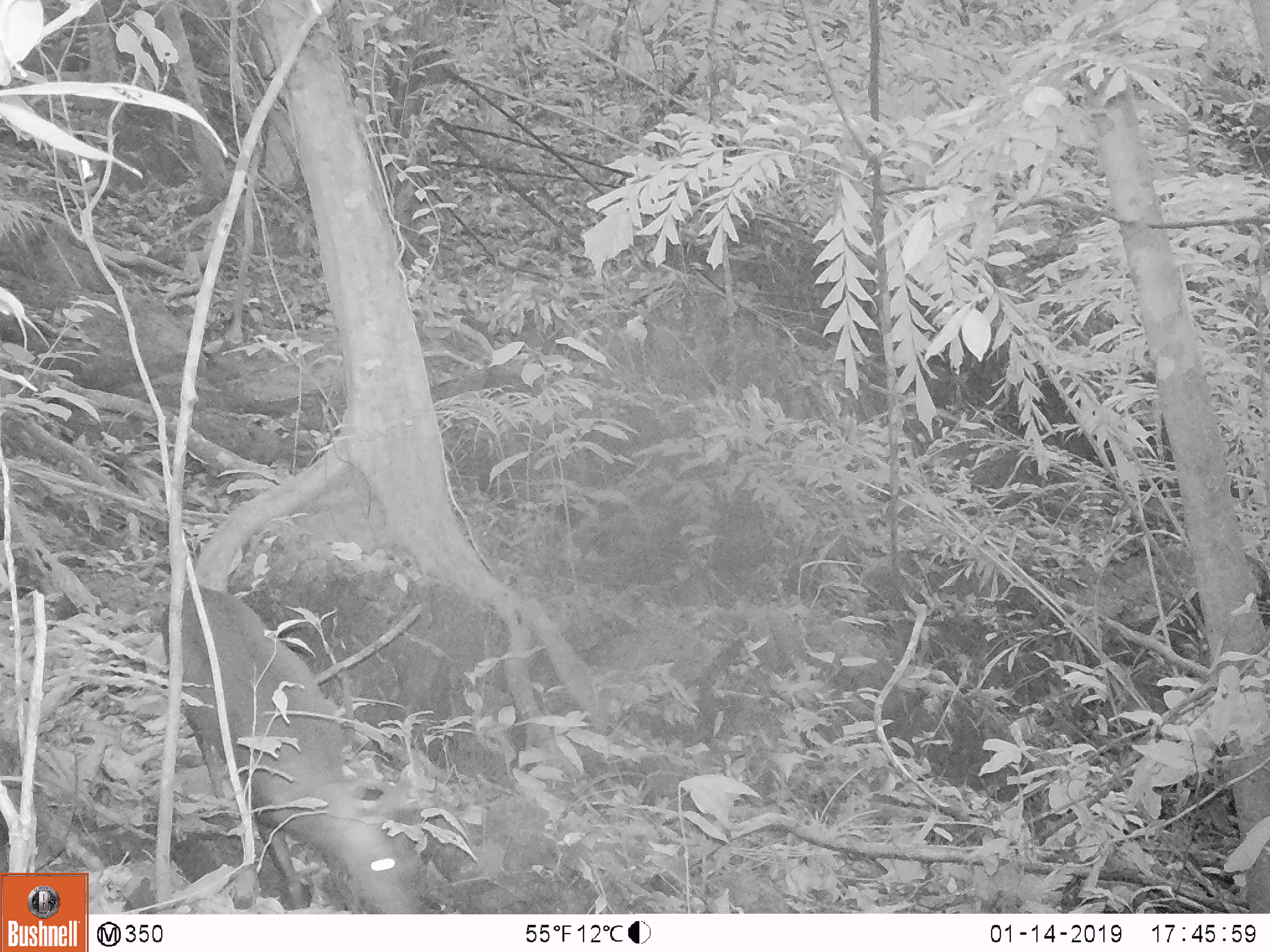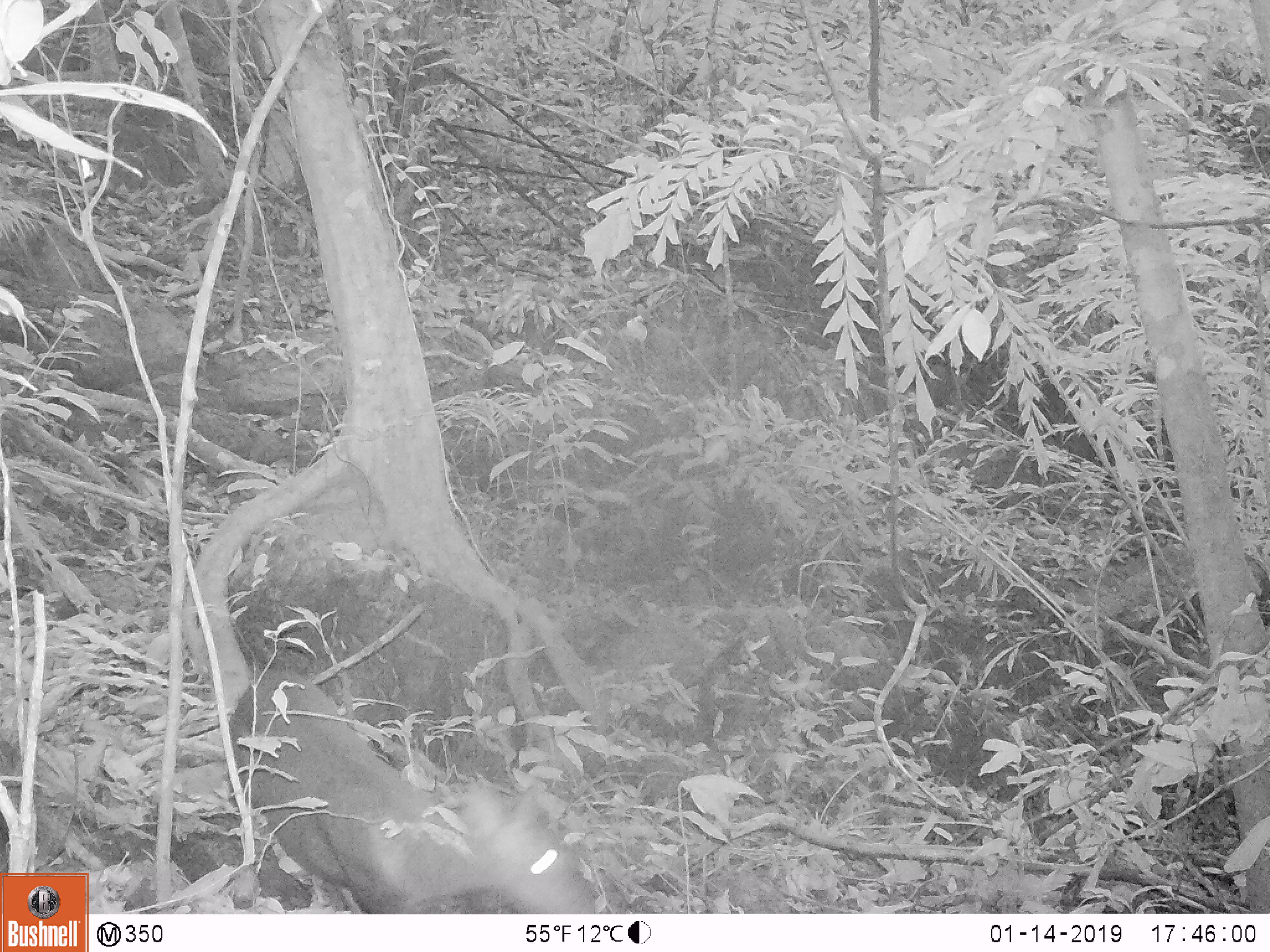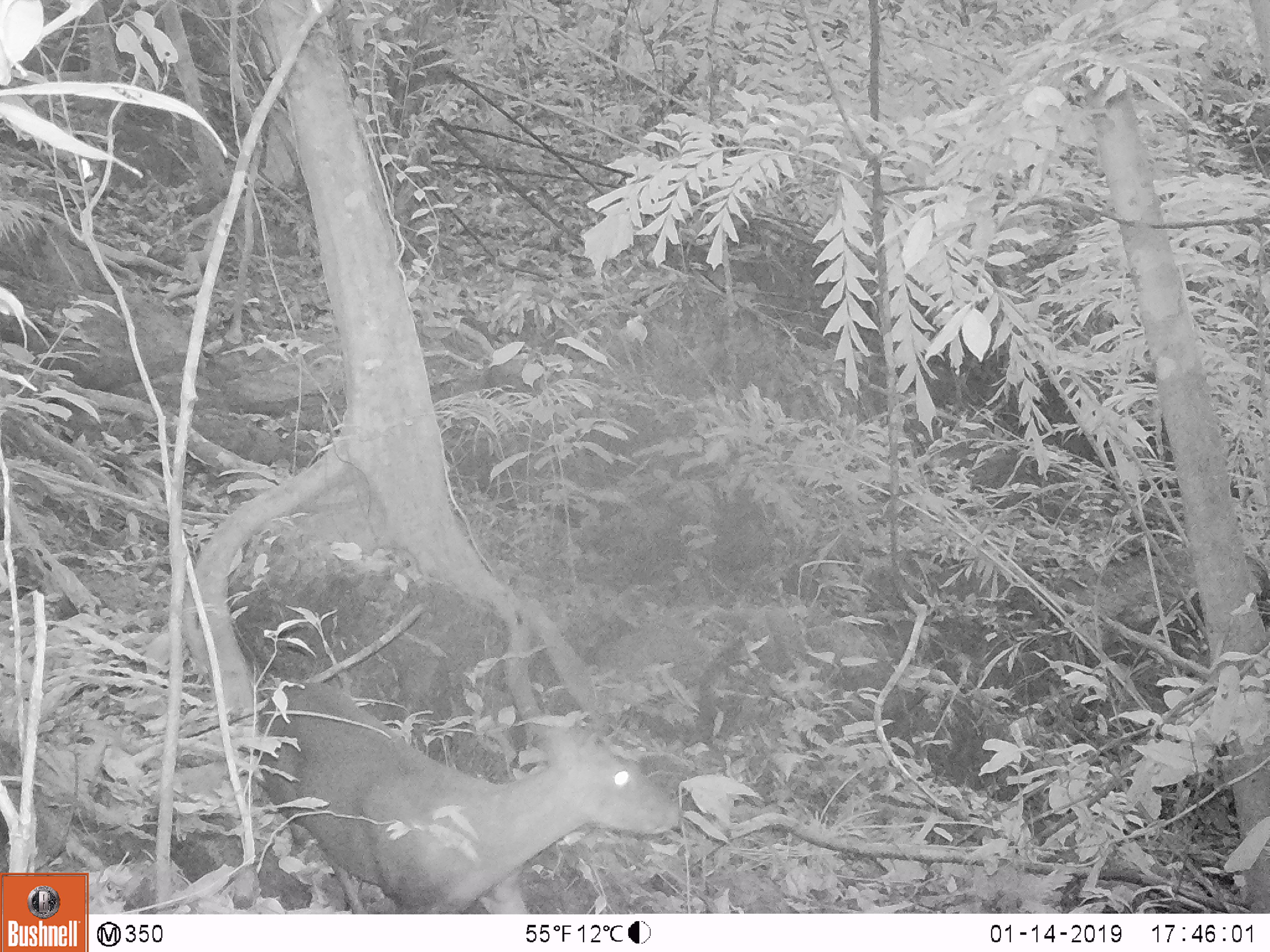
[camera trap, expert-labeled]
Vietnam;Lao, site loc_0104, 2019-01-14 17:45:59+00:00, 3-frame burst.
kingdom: Animalia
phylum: Chordata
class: Mammalia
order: Artiodactyla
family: Cervidae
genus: Muntiacus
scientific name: Muntiacus rooseveltorum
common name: roosevelt's muntjac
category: roosevelts muntjac group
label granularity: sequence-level